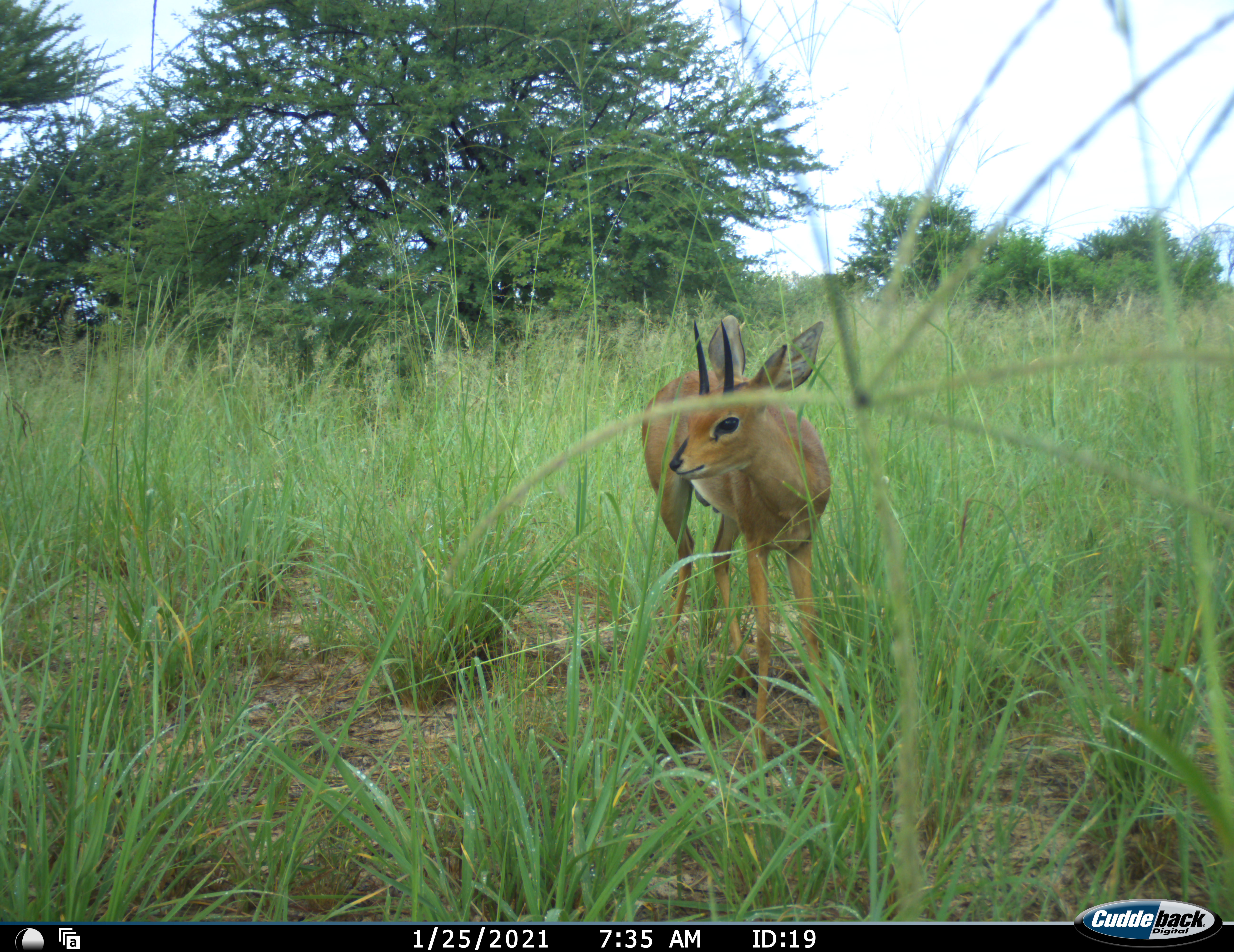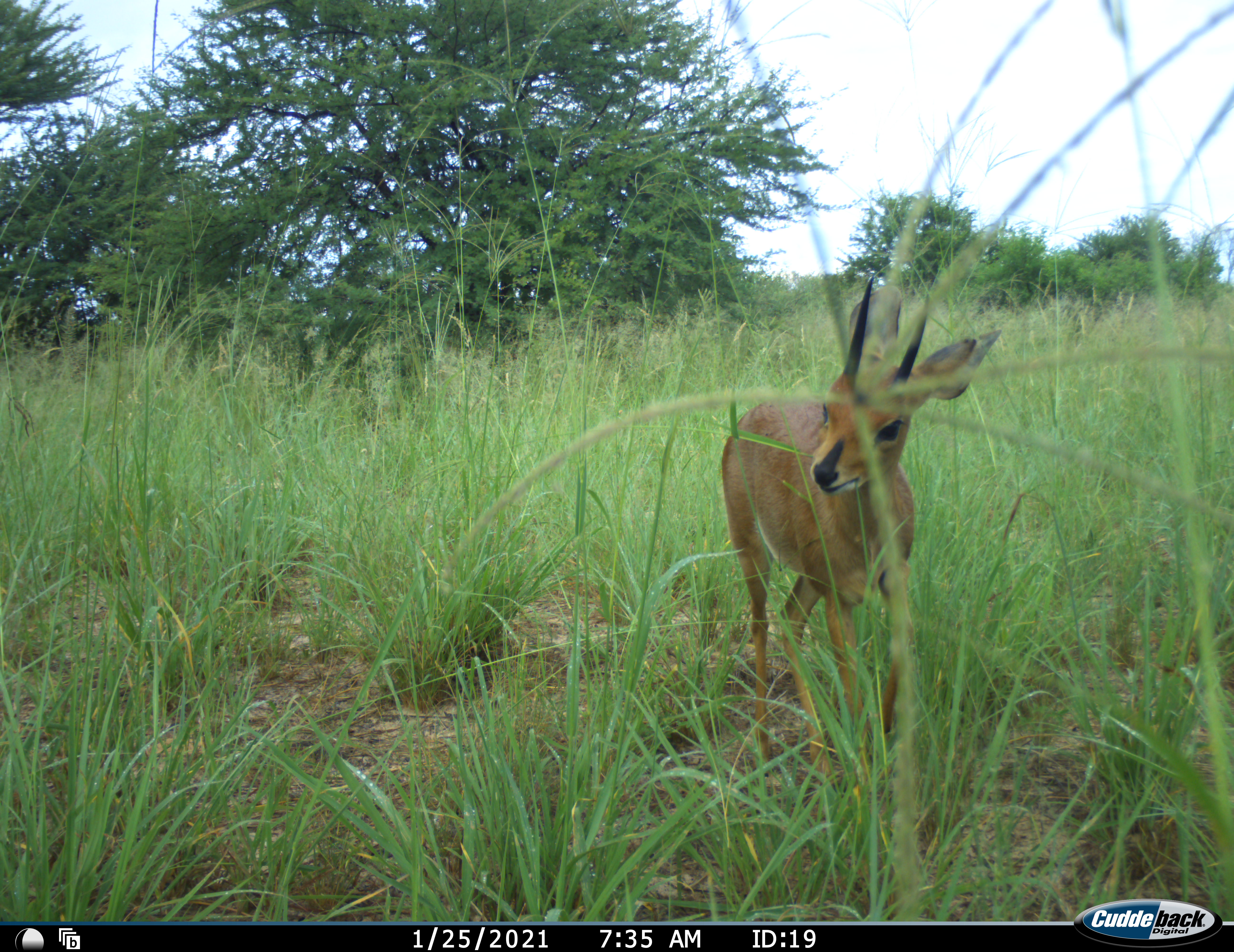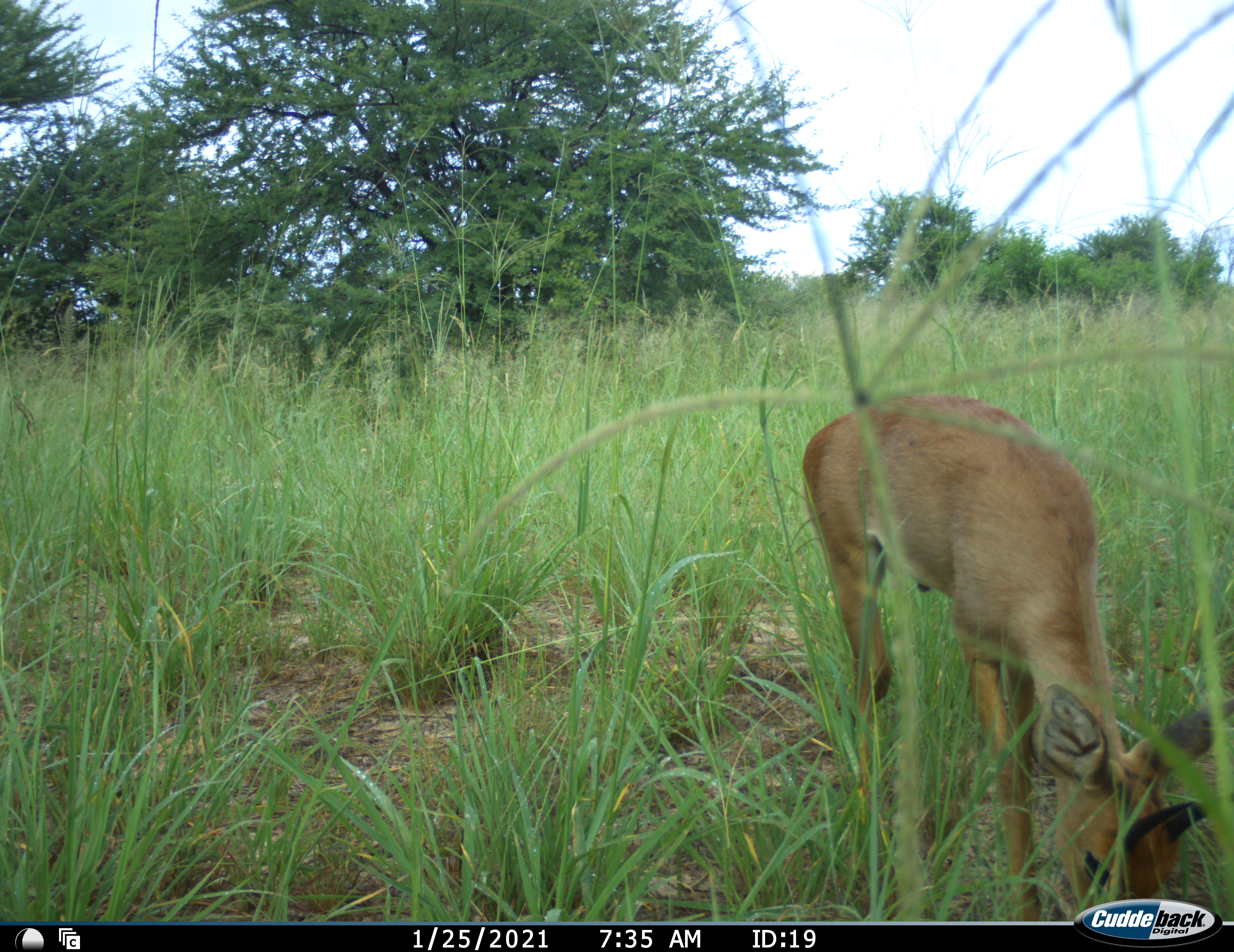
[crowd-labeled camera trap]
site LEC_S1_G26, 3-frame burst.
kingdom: Animalia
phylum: Chordata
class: Mammalia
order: Artiodactyla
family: Bovidae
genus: Raphicerus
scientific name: Raphicerus campestris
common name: steenbok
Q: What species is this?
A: Steenbok (Raphicerus campestris).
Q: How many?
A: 1.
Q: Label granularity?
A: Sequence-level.